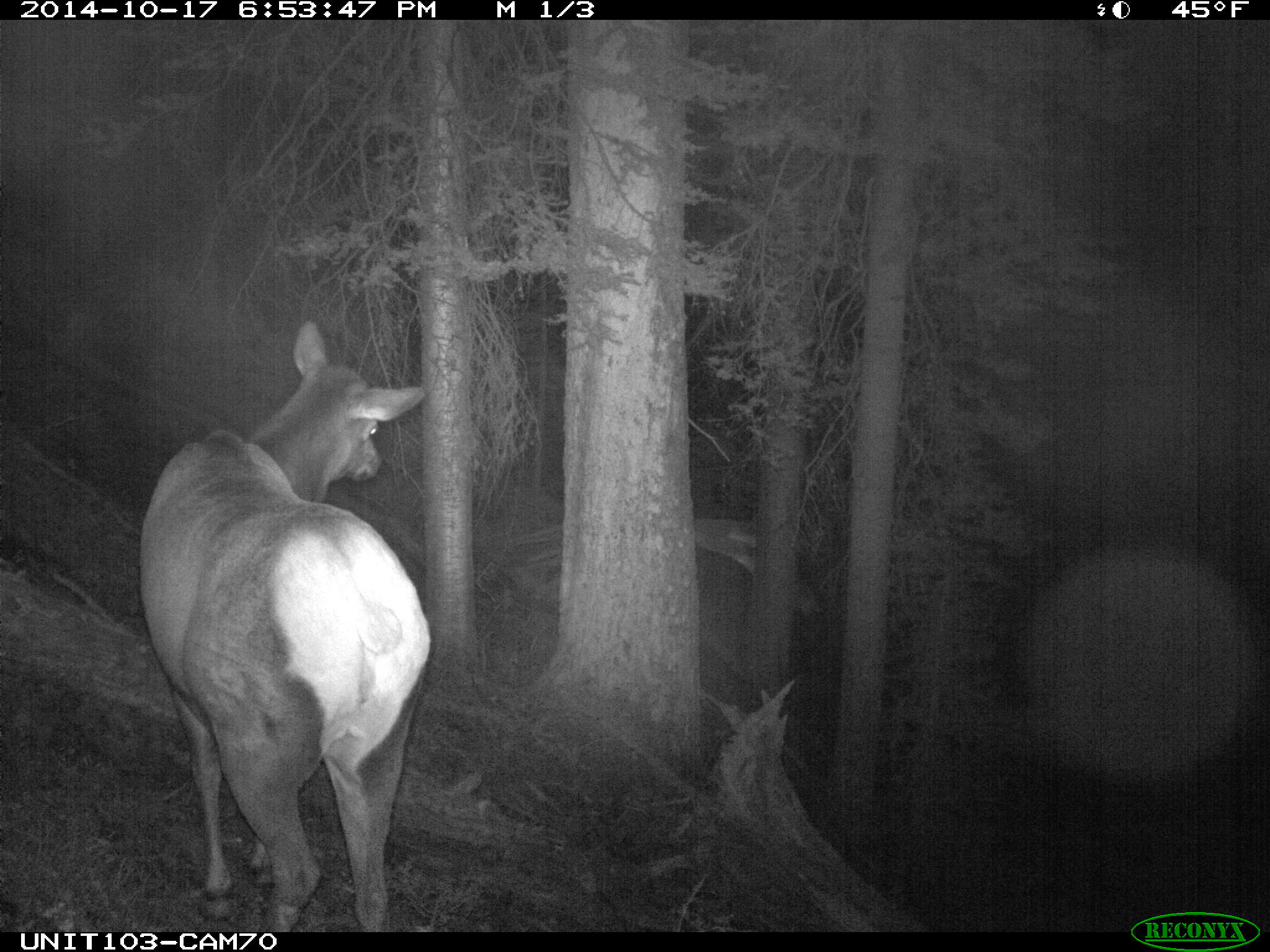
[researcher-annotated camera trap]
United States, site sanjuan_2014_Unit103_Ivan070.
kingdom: Animalia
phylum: Chordata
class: Mammalia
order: Artiodactyla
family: Cervidae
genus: Cervus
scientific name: Cervus elaphus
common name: red deer